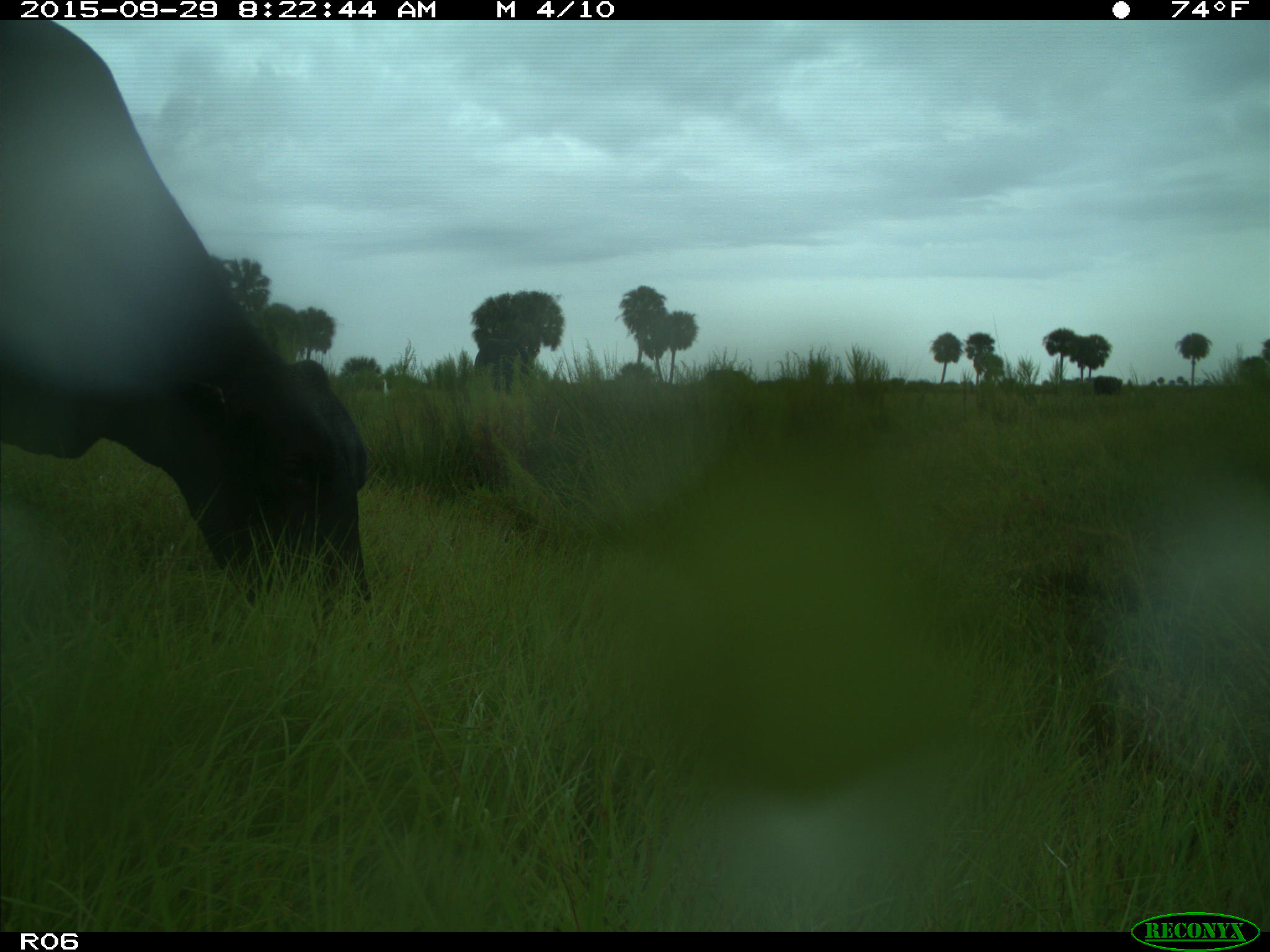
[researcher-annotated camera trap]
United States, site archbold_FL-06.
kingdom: Animalia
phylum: Chordata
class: Mammalia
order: Artiodactyla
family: Bovidae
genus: Bos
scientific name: Bos taurus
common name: domestic cow